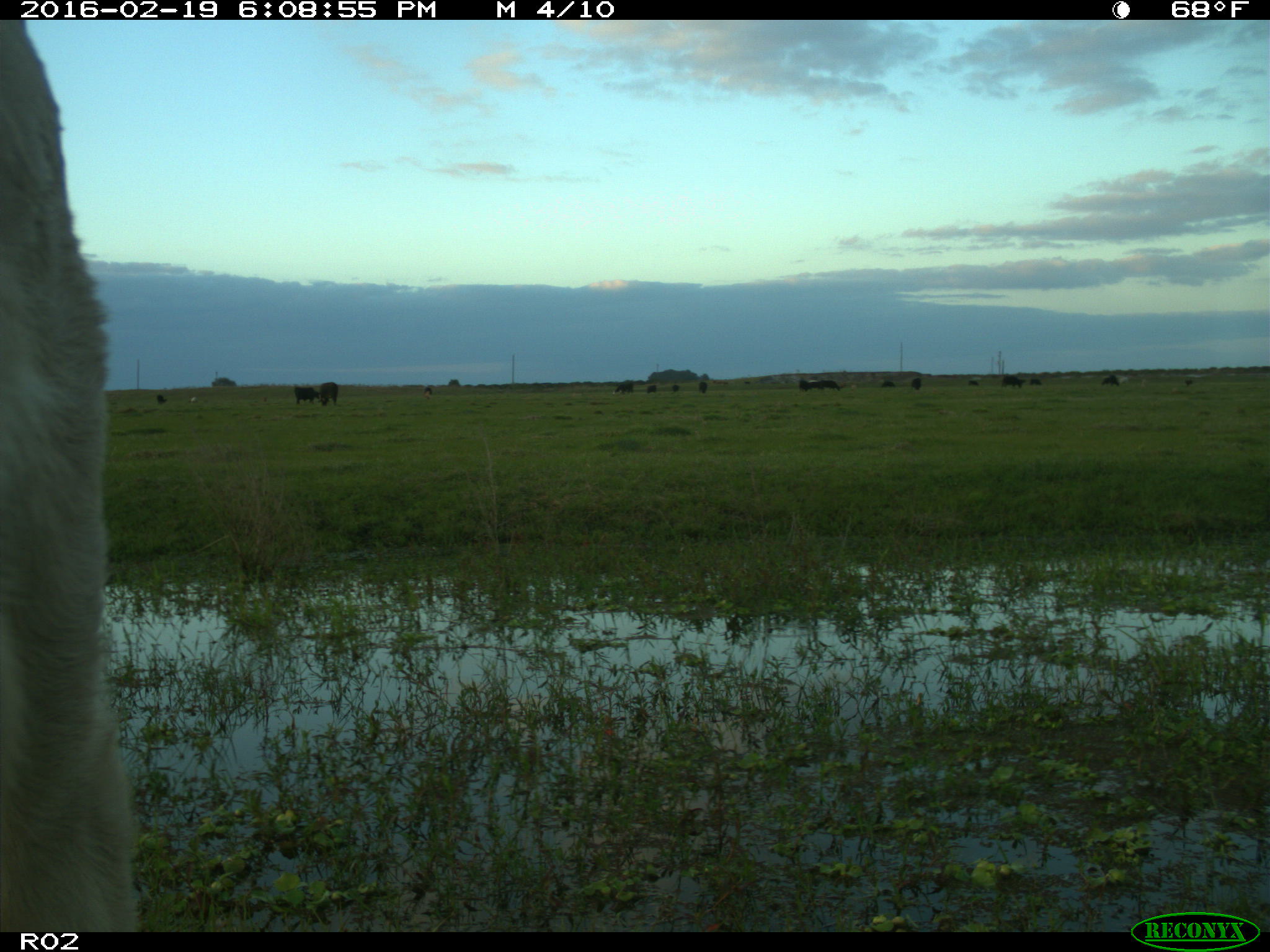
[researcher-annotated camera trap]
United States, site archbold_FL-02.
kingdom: Animalia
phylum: Chordata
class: Mammalia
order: Artiodactyla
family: Bovidae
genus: Bos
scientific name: Bos taurus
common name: domestic cow